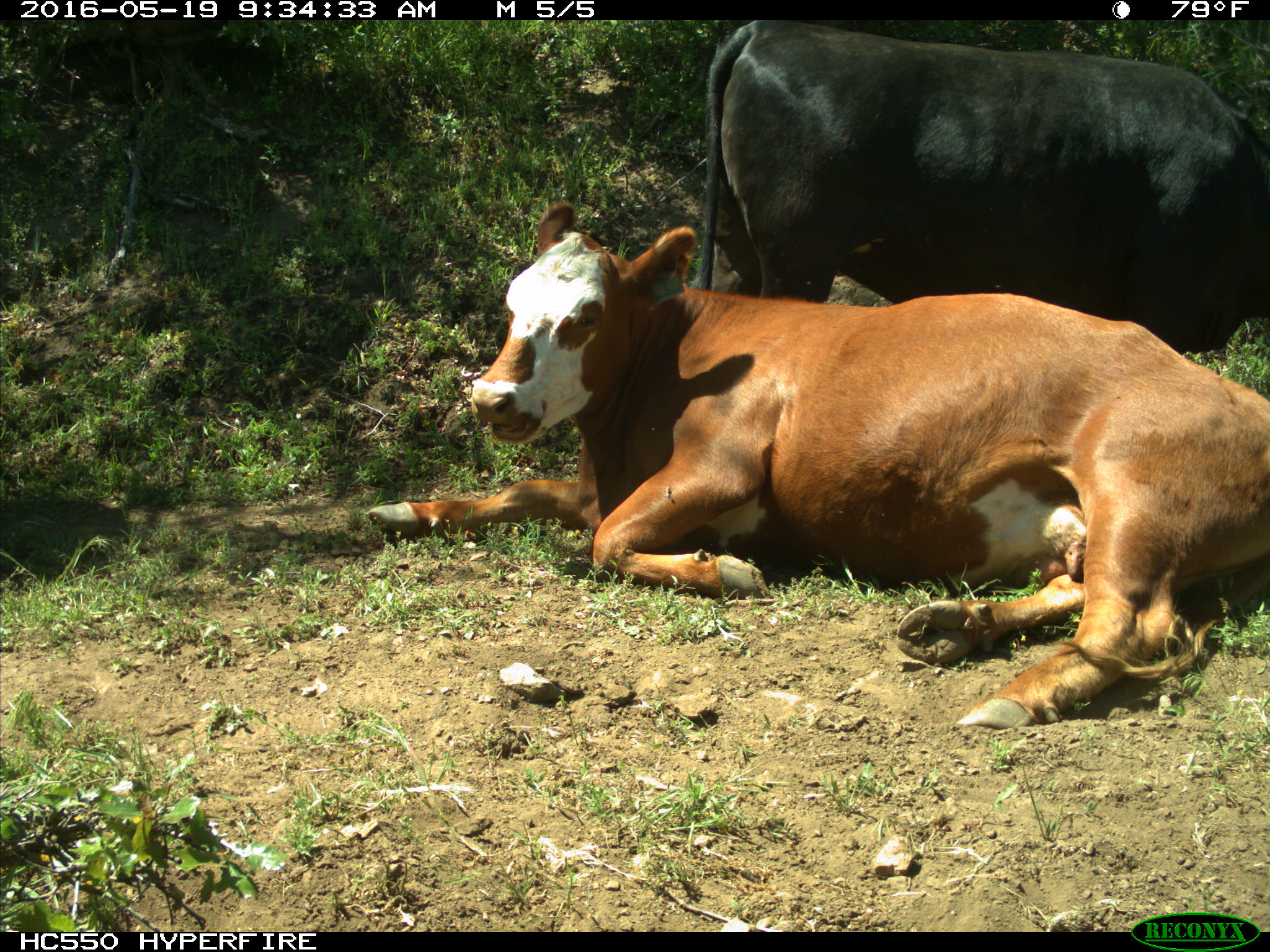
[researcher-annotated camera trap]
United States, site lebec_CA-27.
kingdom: Animalia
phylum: Chordata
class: Mammalia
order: Artiodactyla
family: Bovidae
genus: Bos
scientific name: Bos taurus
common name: domestic cow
Bos taurus (domestic cow).